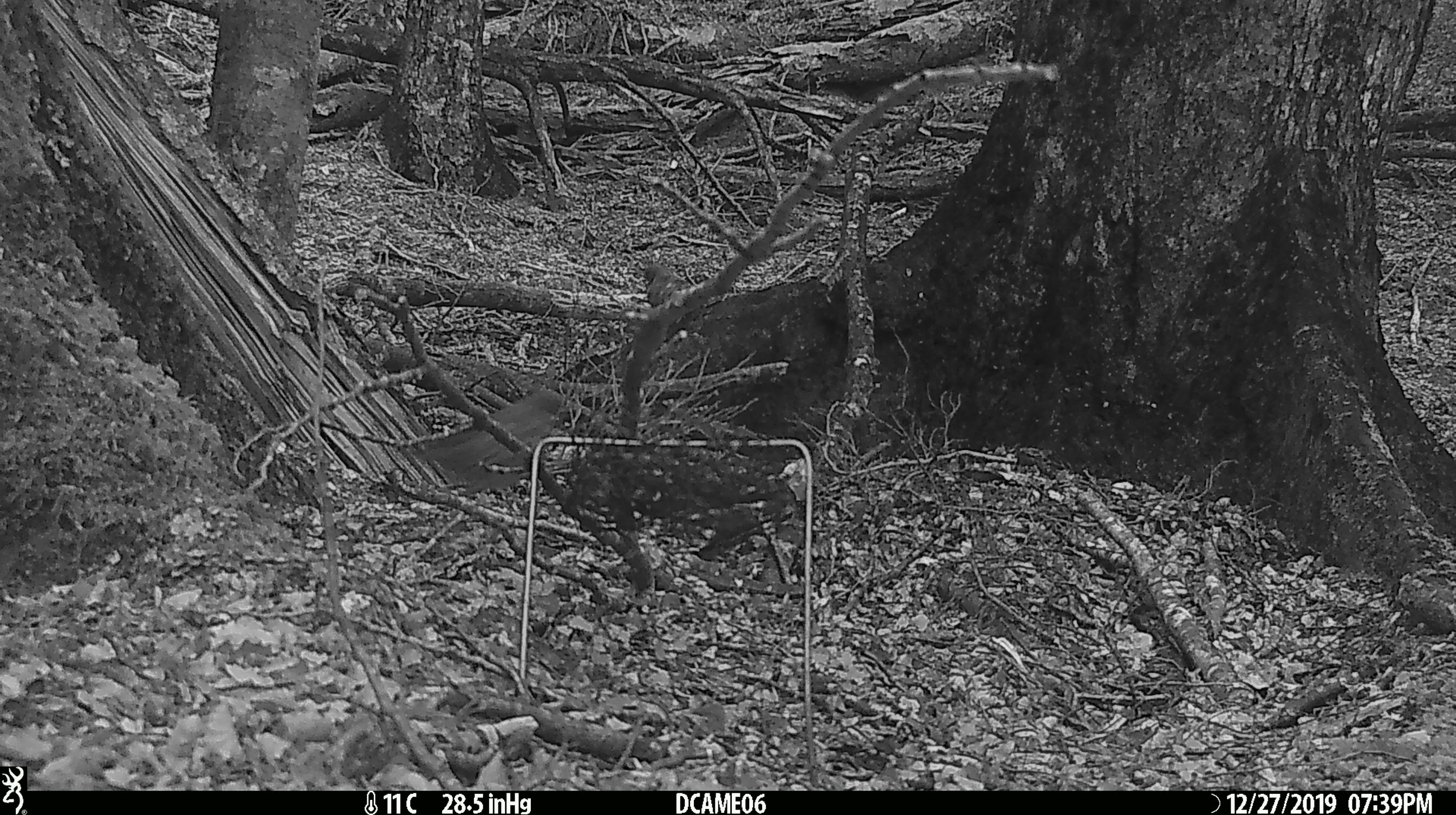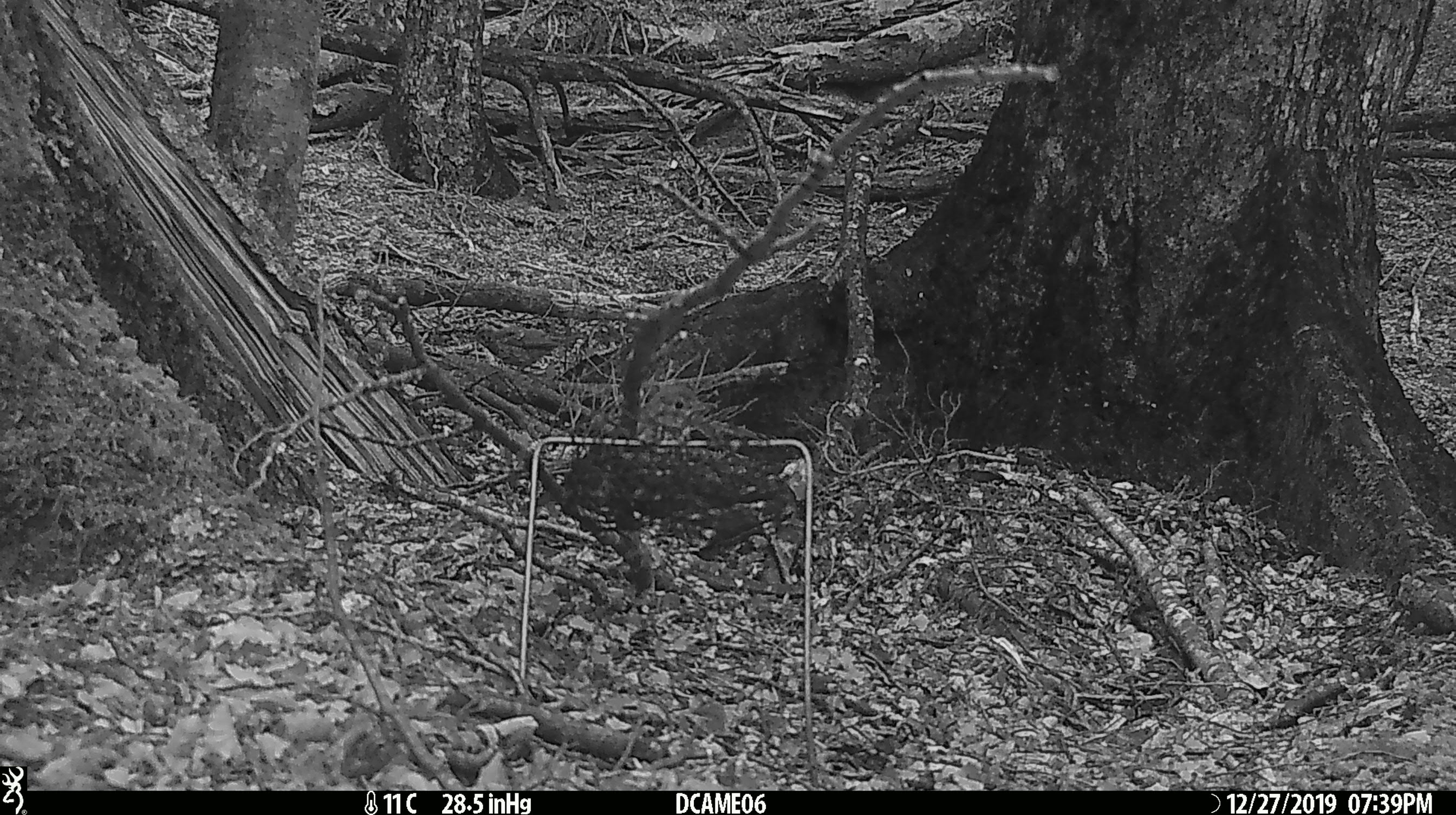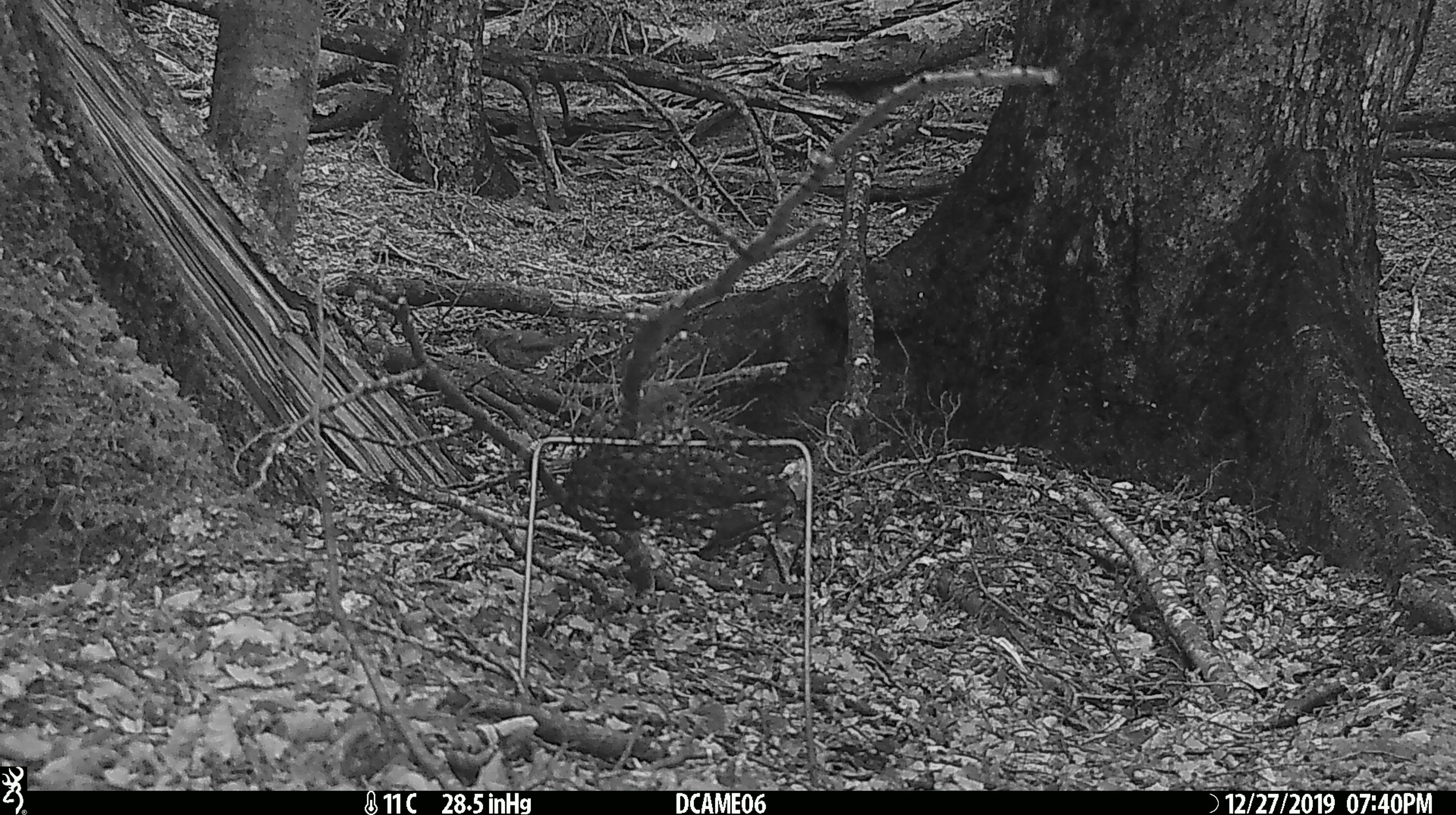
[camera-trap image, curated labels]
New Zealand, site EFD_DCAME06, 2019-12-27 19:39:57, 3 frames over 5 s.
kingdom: Animalia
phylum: Chordata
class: Aves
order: Passeriformes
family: Turdidae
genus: Turdus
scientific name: Turdus merula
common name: eurasian blackbird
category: blackbird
Blackbird (eurasian blackbird) (Turdus merula).